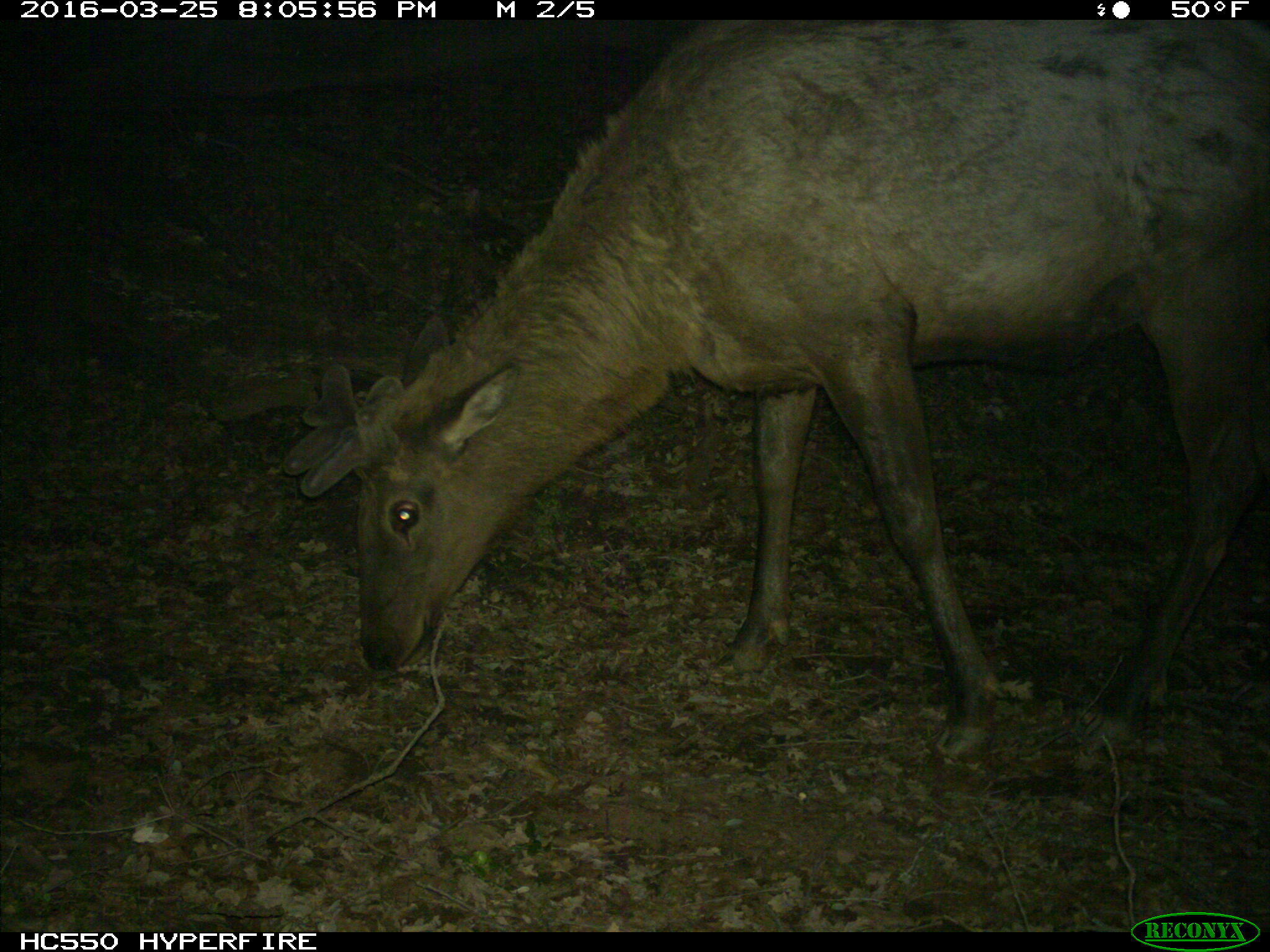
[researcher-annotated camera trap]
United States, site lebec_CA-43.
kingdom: Animalia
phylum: Chordata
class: Mammalia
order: Artiodactyla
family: Cervidae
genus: Cervus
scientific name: Cervus canadensis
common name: elk